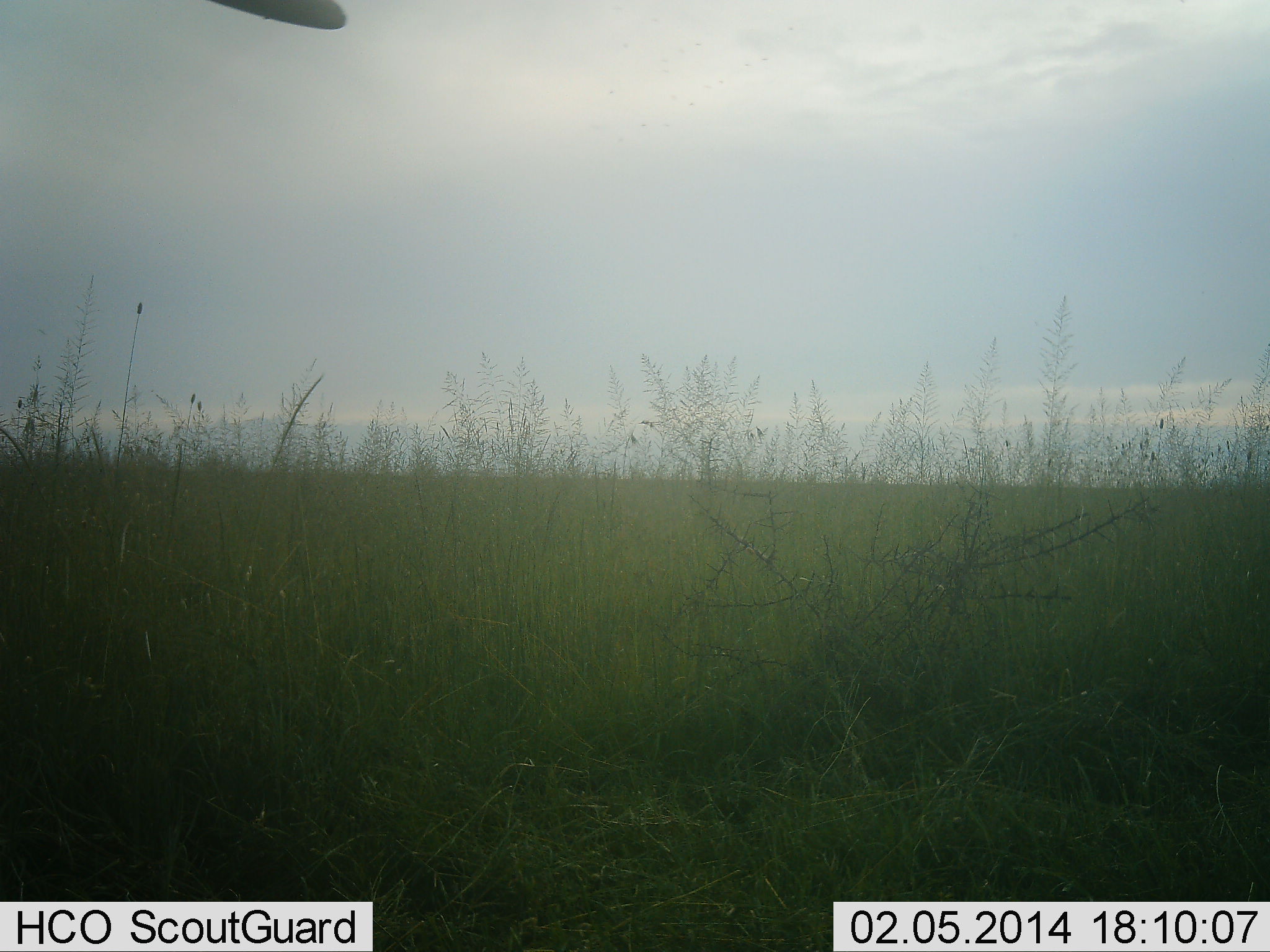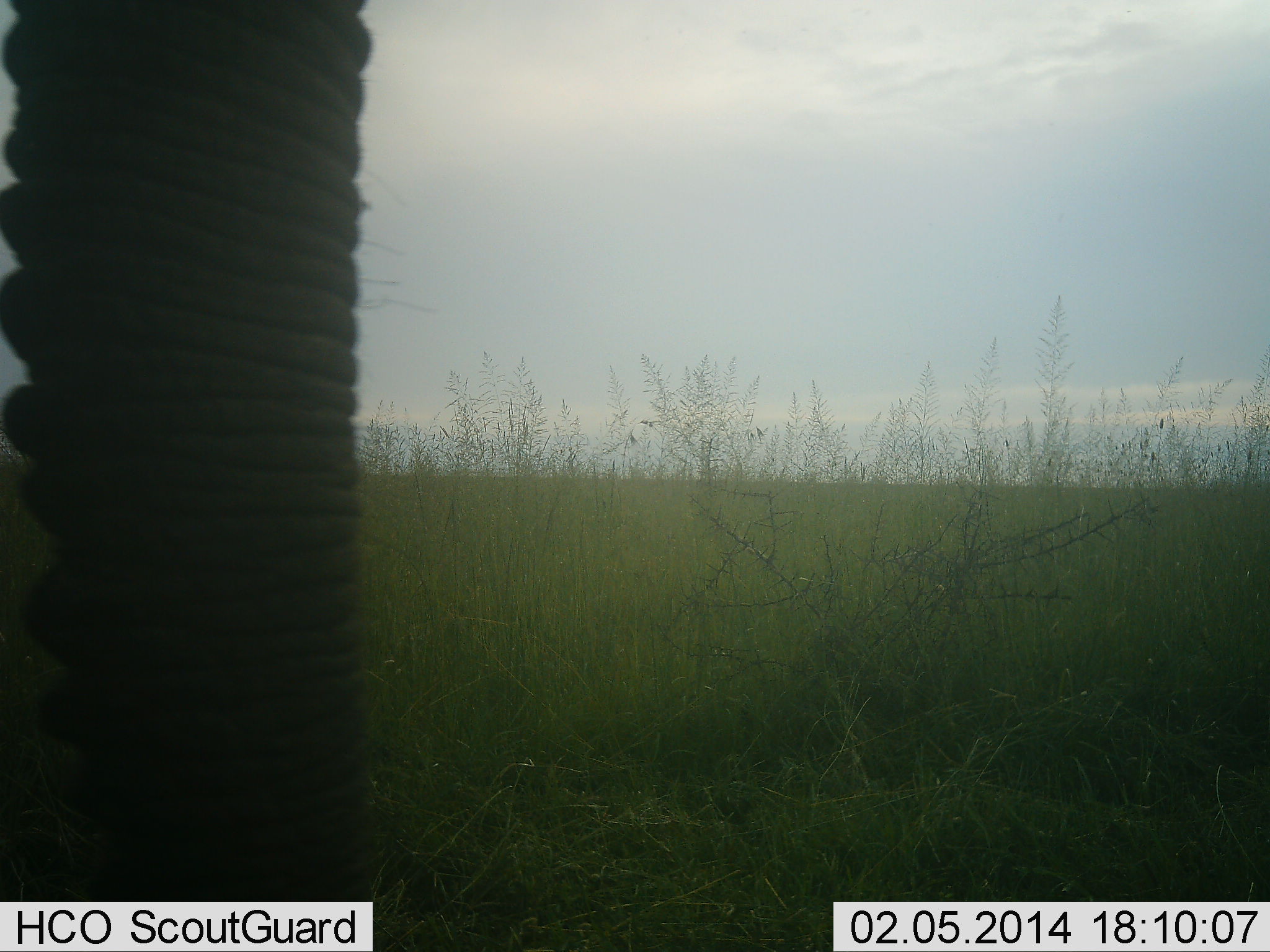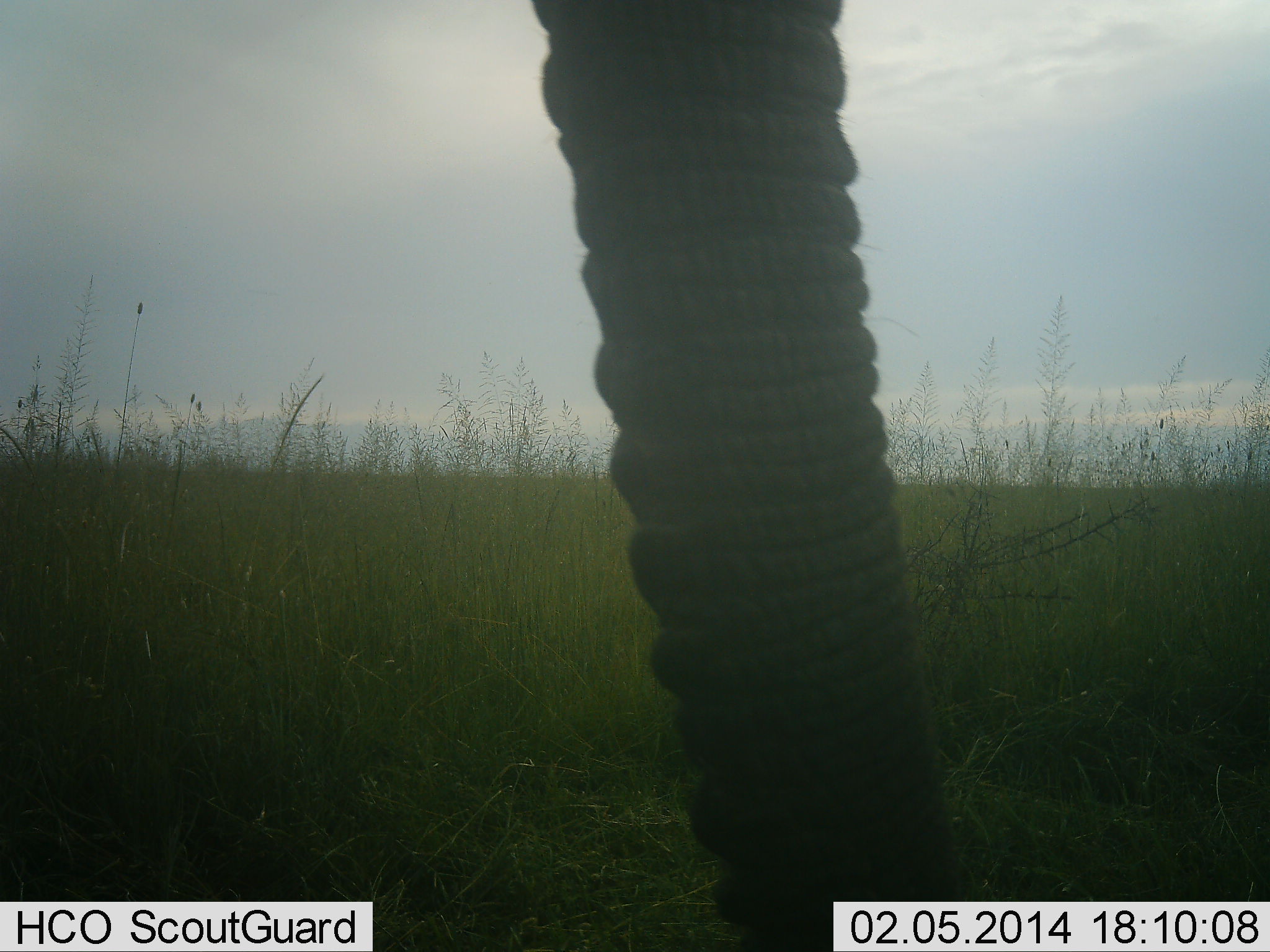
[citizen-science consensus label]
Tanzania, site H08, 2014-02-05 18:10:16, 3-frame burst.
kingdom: Animalia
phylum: Chordata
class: Mammalia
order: Proboscidea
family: Elephantidae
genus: Loxodonta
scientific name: Loxodonta africana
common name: african bush elephant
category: elephant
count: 1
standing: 50%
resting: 0%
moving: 40%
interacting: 0%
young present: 0%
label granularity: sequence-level